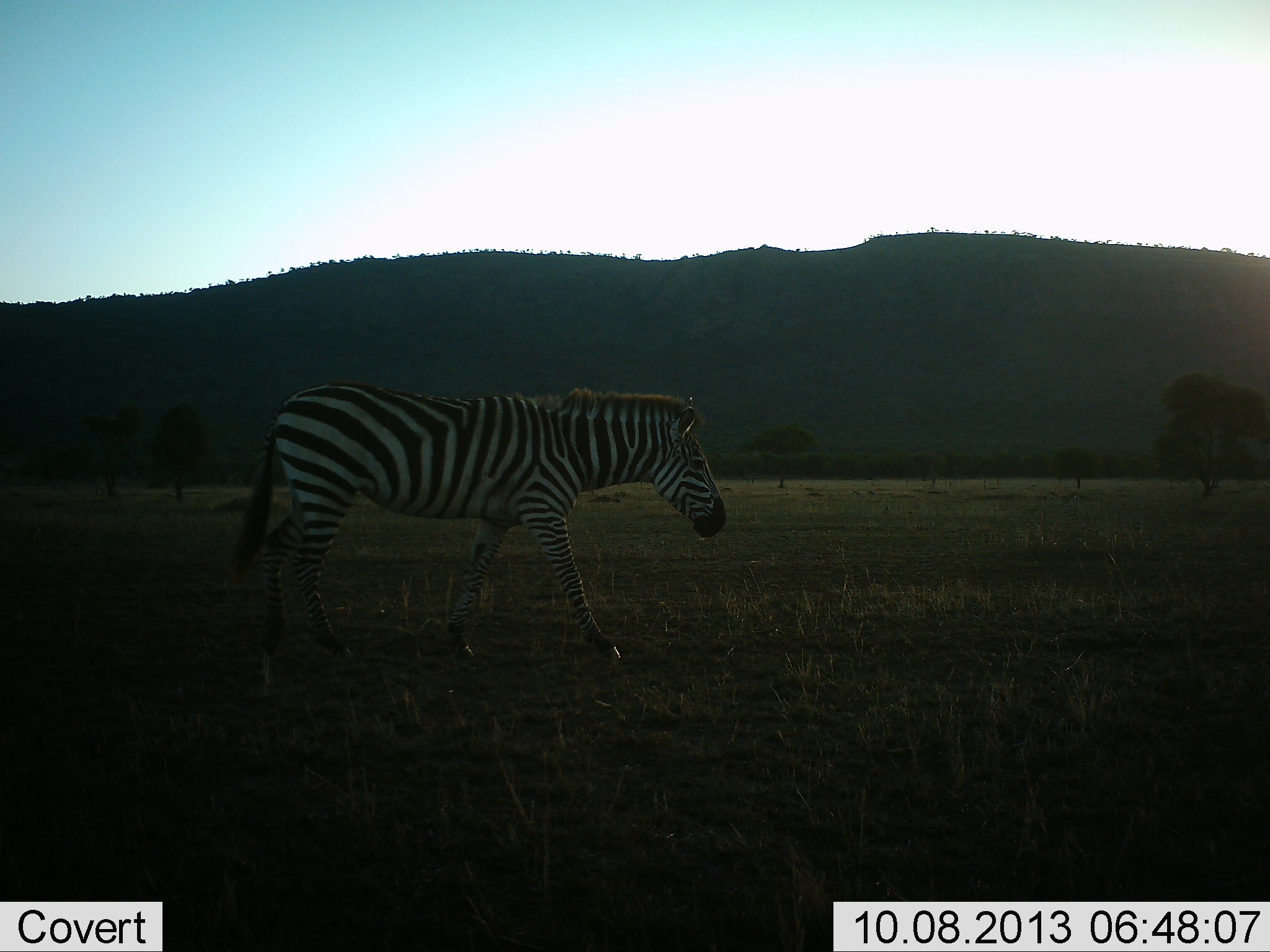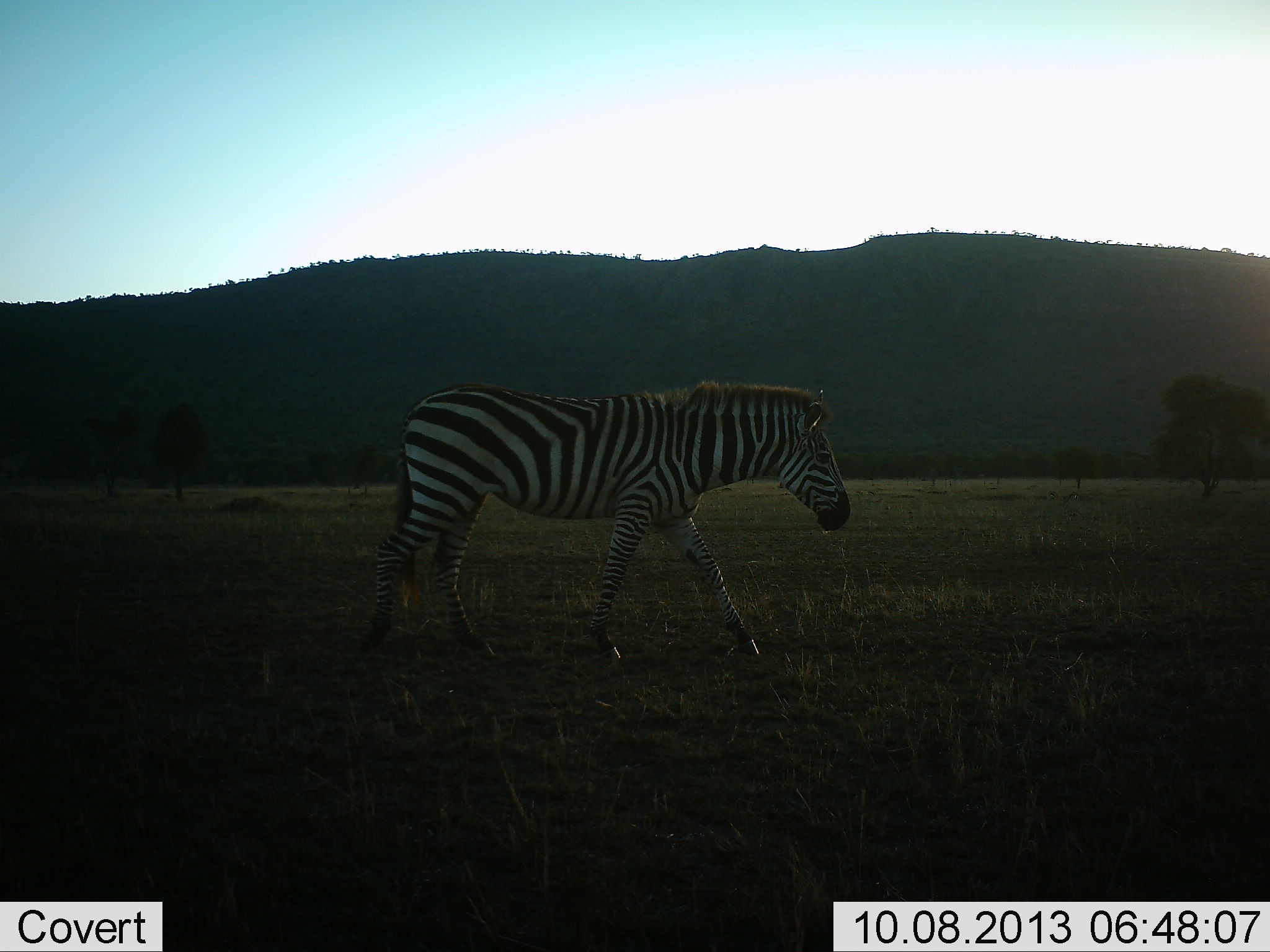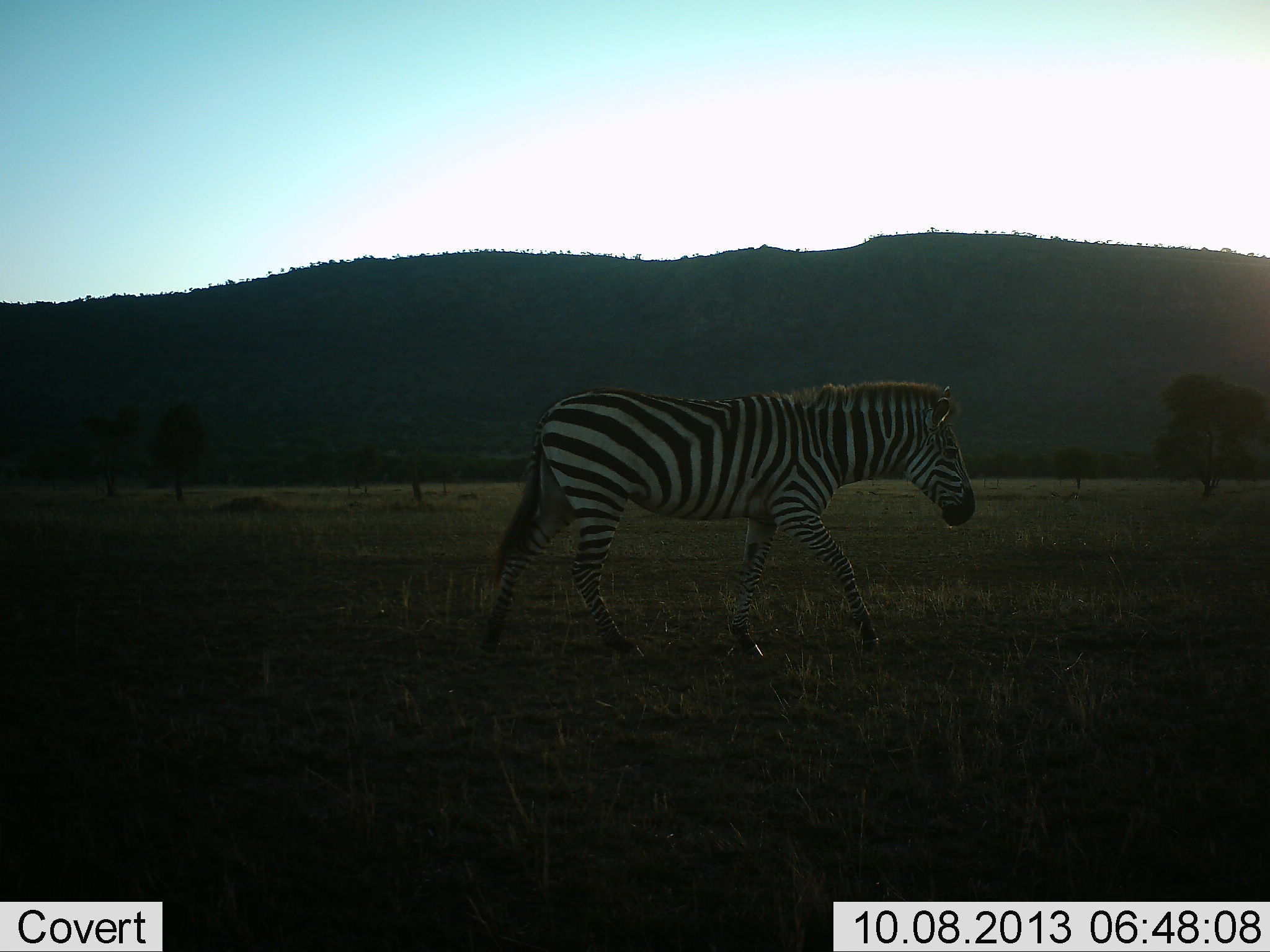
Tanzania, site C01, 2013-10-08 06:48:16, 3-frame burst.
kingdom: Animalia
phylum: Chordata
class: Mammalia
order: Perissodactyla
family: Equidae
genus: Equus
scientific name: Equus quagga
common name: plains zebra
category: zebra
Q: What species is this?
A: Zebra (plains zebra) (Equus quagga).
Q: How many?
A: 1.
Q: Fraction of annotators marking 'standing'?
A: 8%.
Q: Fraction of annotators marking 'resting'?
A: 0%.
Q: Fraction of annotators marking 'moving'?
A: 97%.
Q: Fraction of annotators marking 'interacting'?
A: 0%.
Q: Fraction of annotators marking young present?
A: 0%.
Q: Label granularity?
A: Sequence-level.